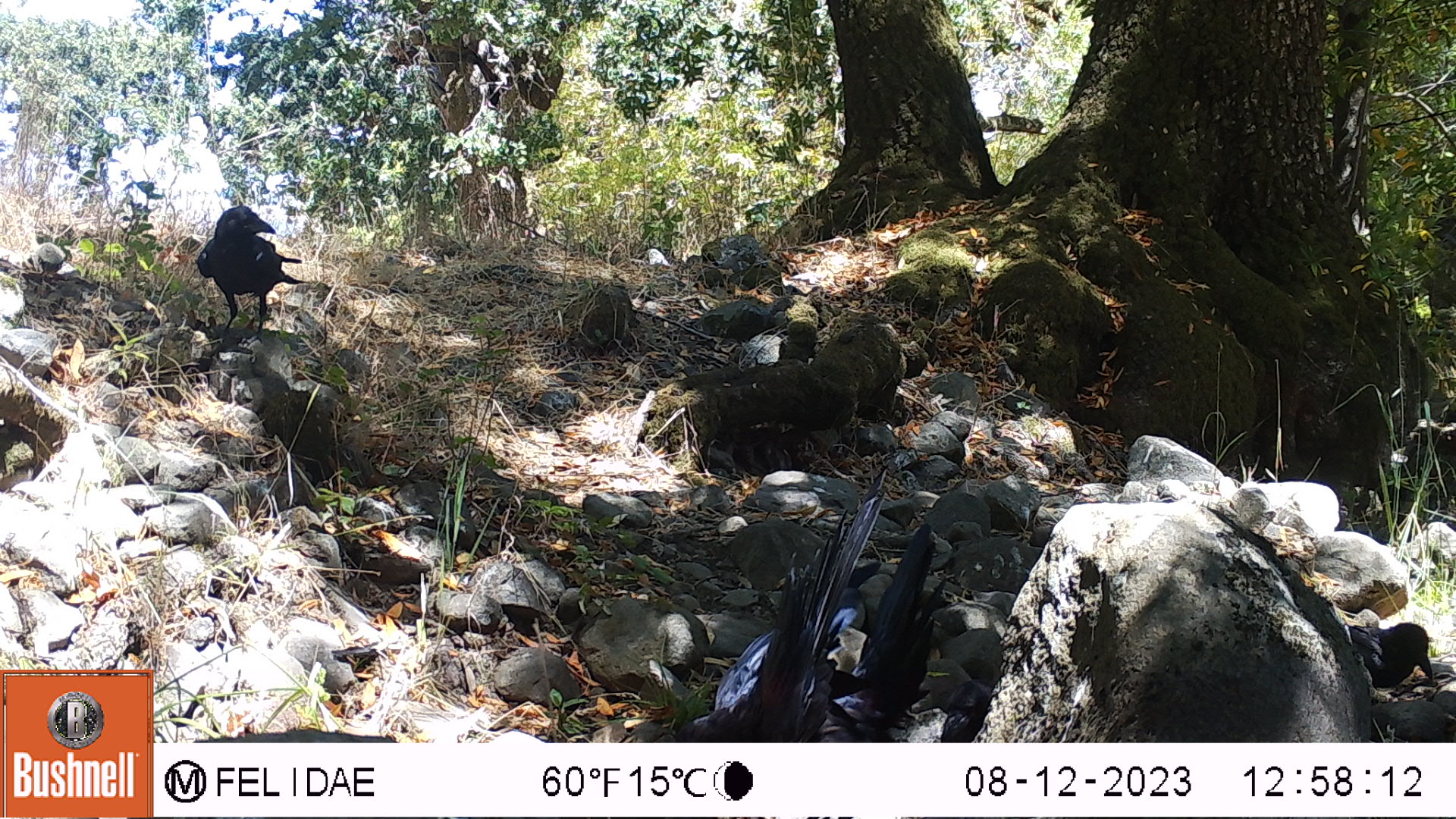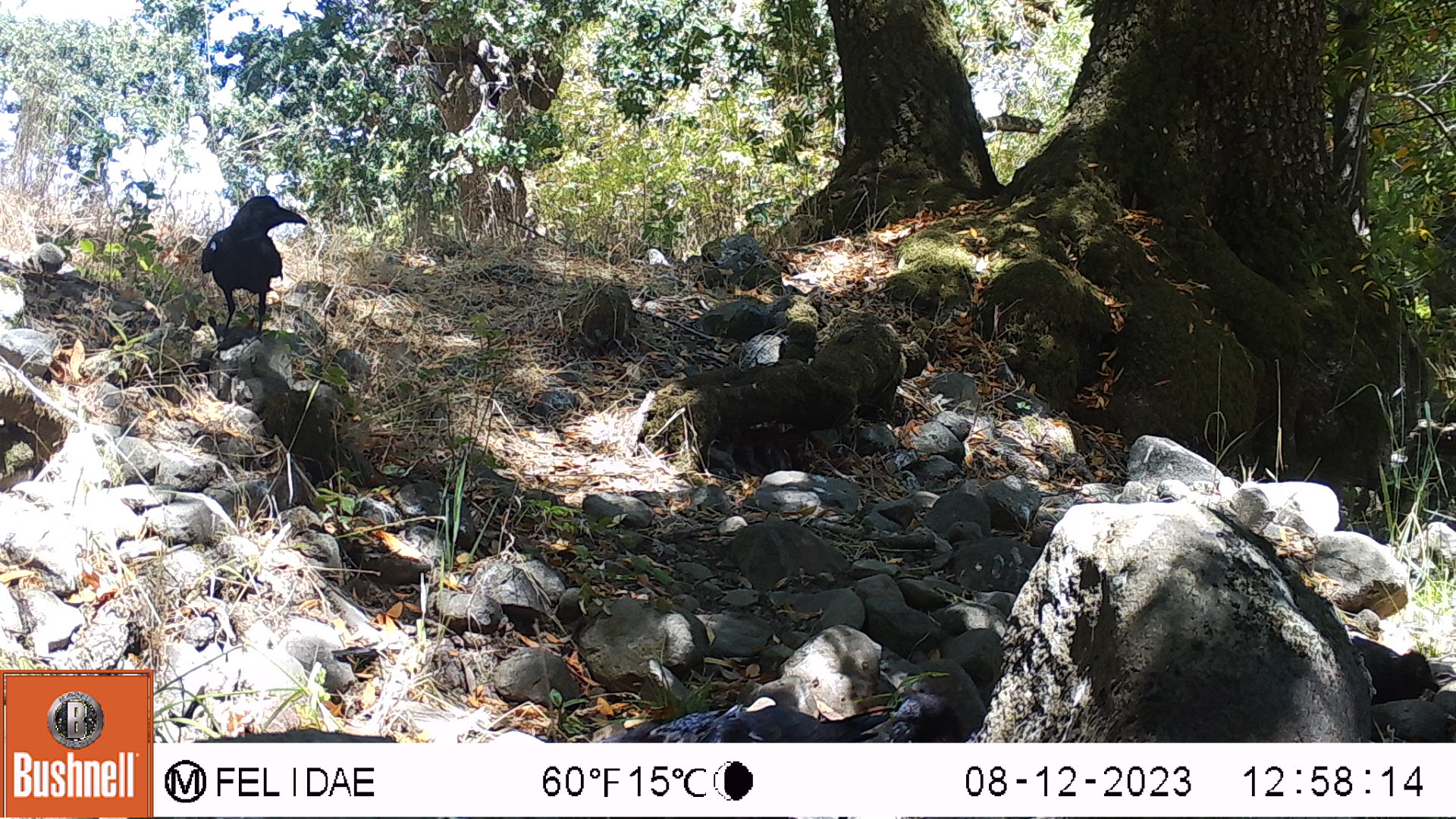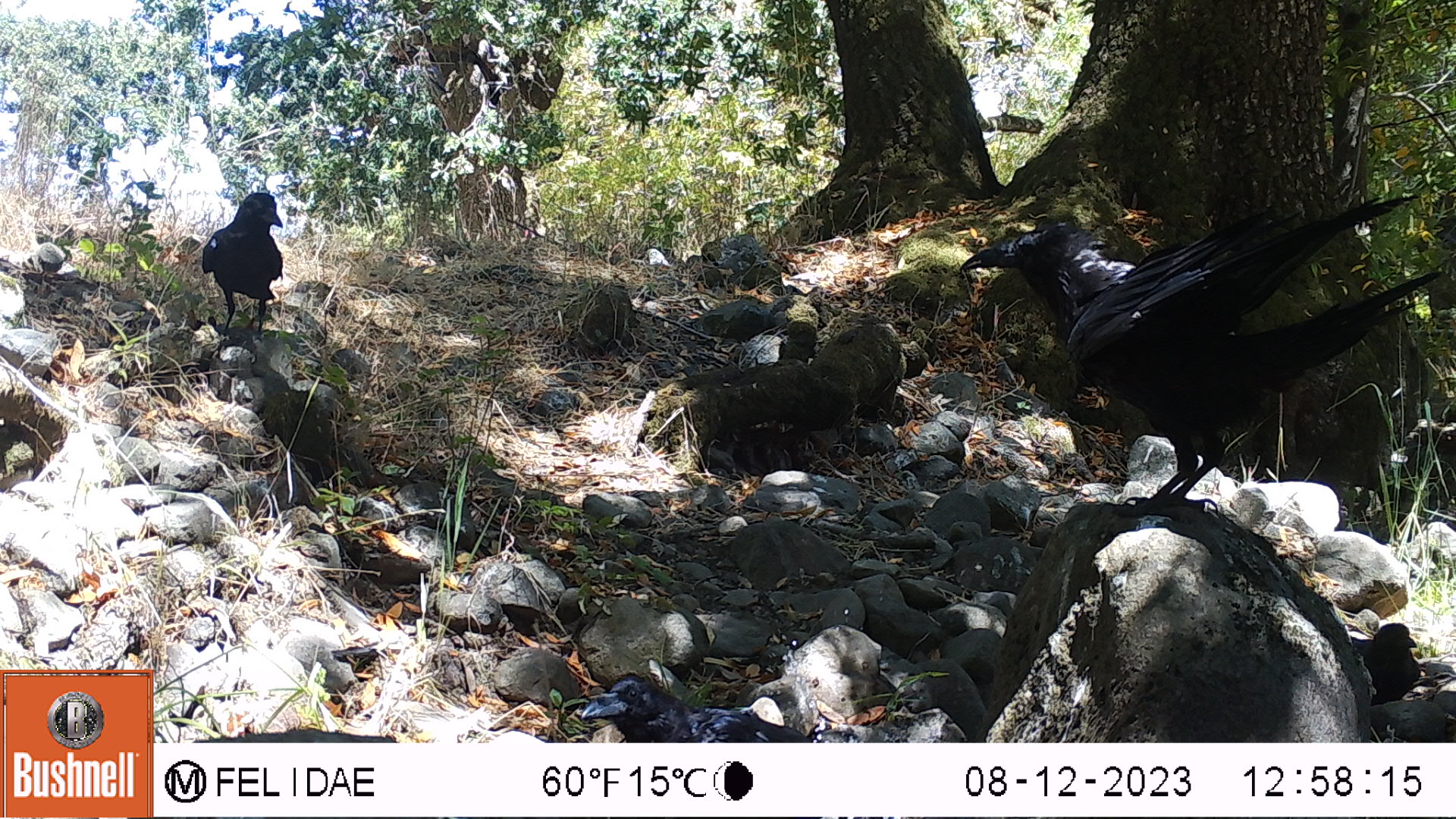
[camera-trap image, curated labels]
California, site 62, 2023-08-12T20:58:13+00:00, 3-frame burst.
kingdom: Animalia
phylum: Chordata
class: Aves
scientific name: Aves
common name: bird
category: unknown bird